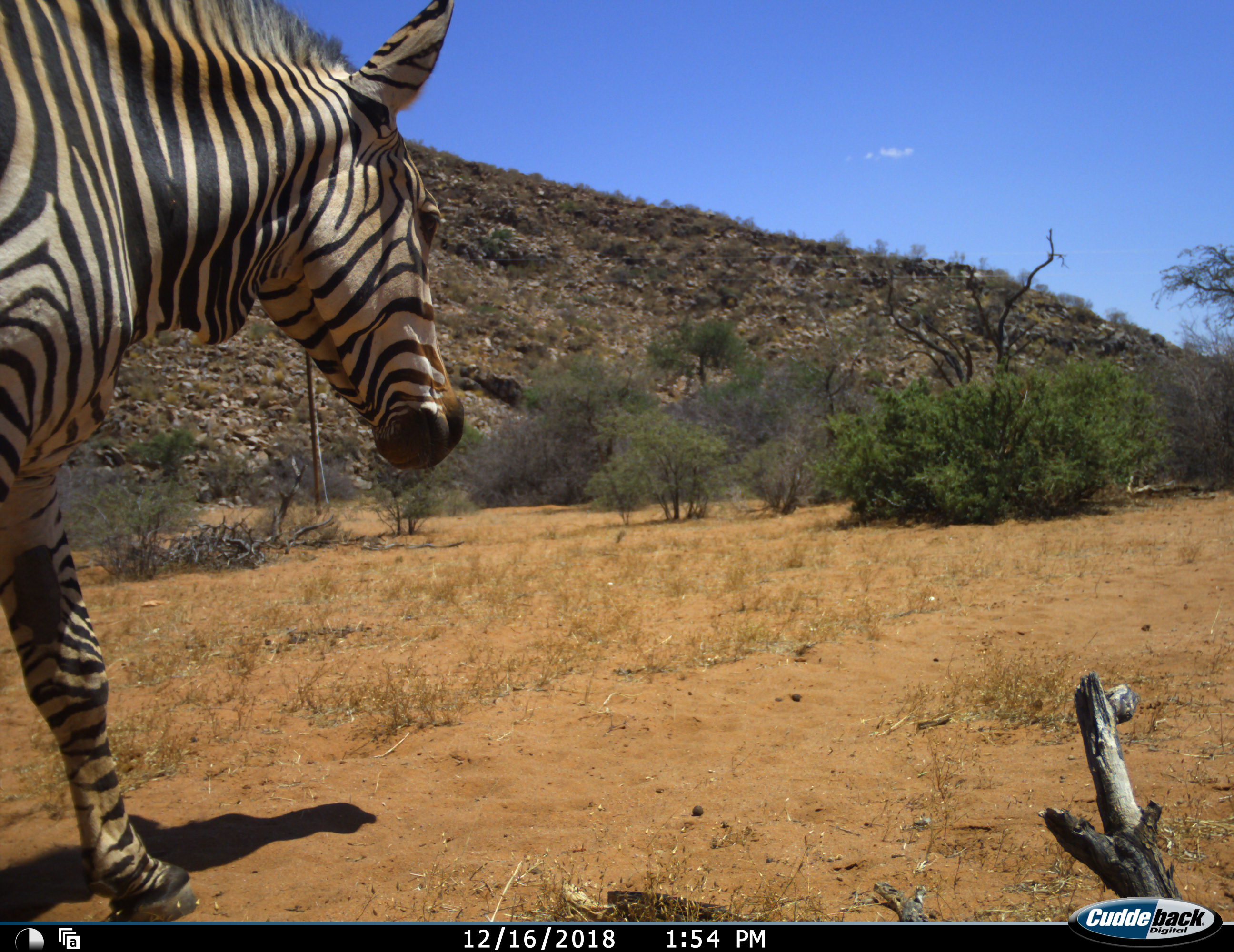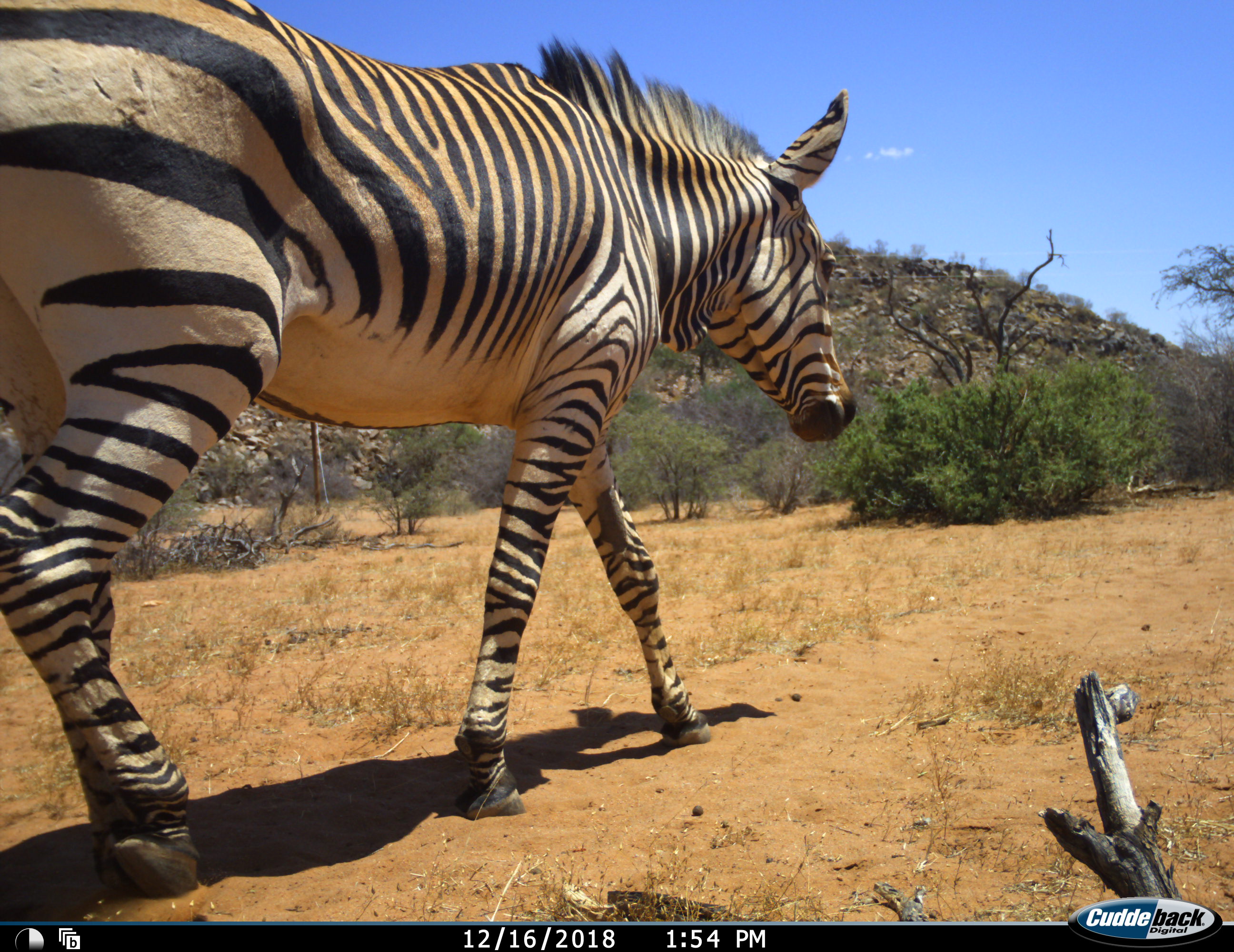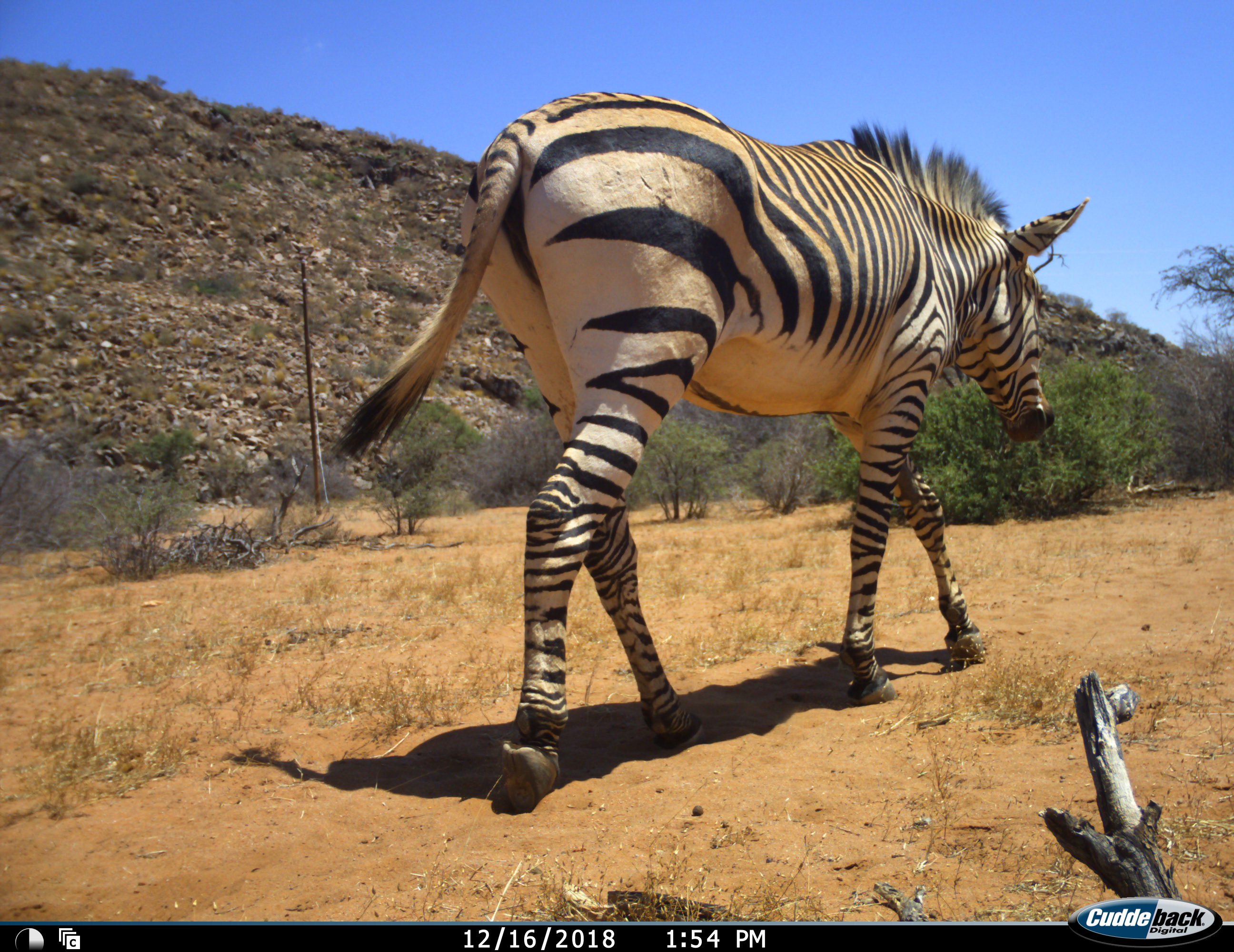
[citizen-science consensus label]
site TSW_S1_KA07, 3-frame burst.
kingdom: Animalia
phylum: Chordata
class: Mammalia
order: Perissodactyla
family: Equidae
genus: Equus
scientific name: Equus zebra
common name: mountain zebra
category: zebramountain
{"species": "zebramountain (mountain zebra) (Equus zebra)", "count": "1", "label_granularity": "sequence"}